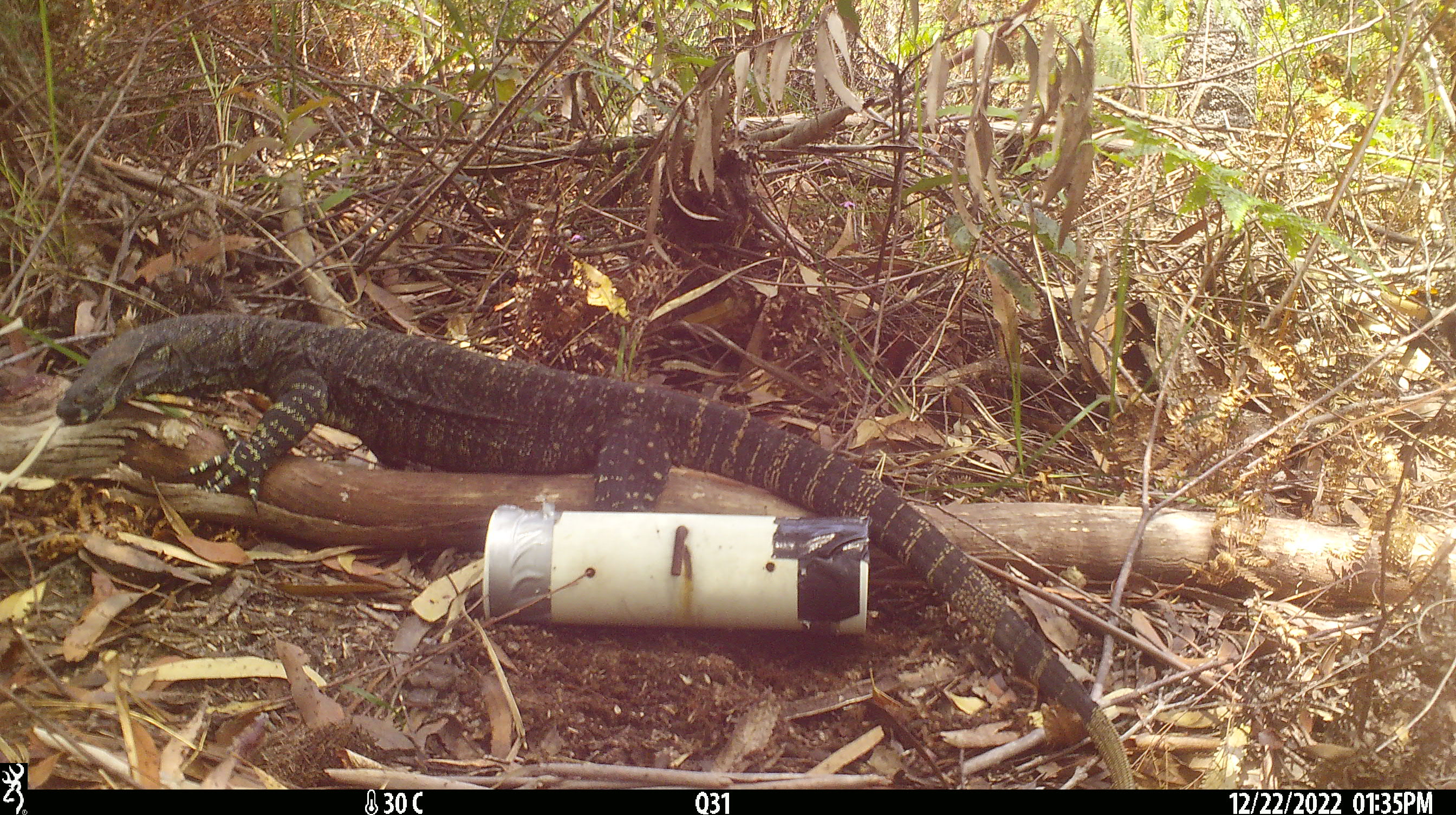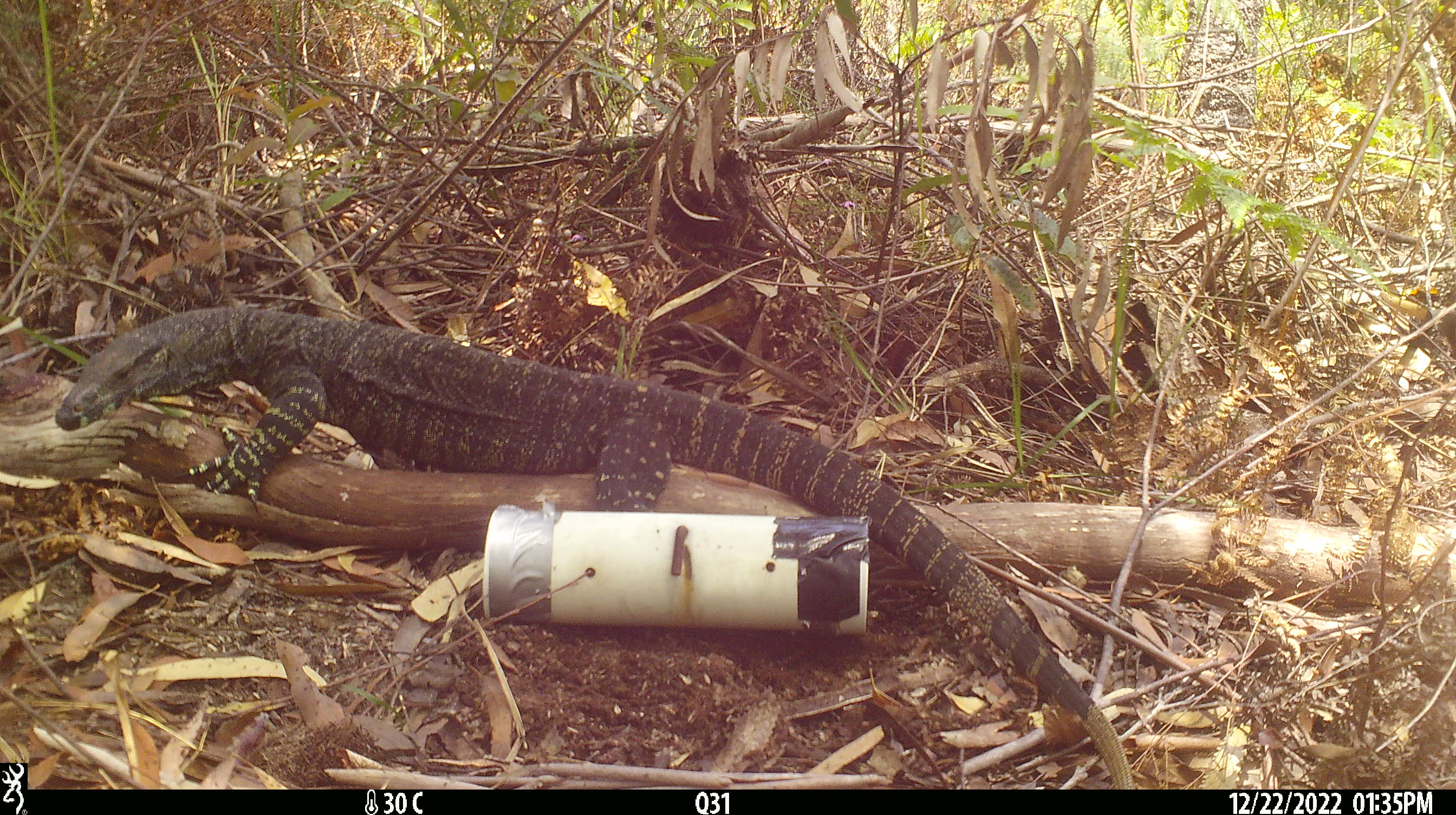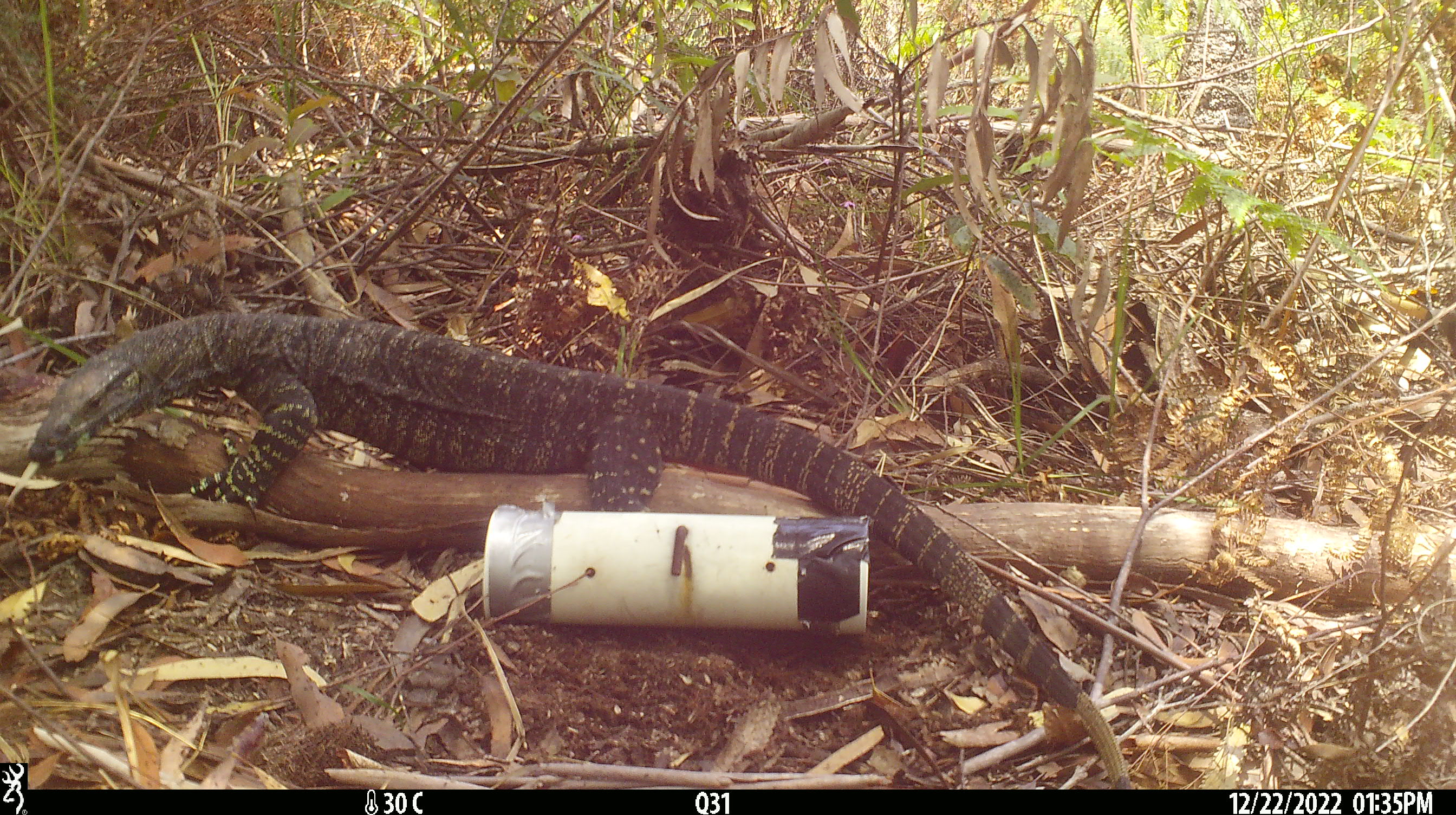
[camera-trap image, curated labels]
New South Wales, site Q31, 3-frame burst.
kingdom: Animalia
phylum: Chordata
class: Reptilia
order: Squamata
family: Varanidae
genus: Varanus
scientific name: Varanus varius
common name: lace monitor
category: goanna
Goanna (lace monitor) (Varanus varius).